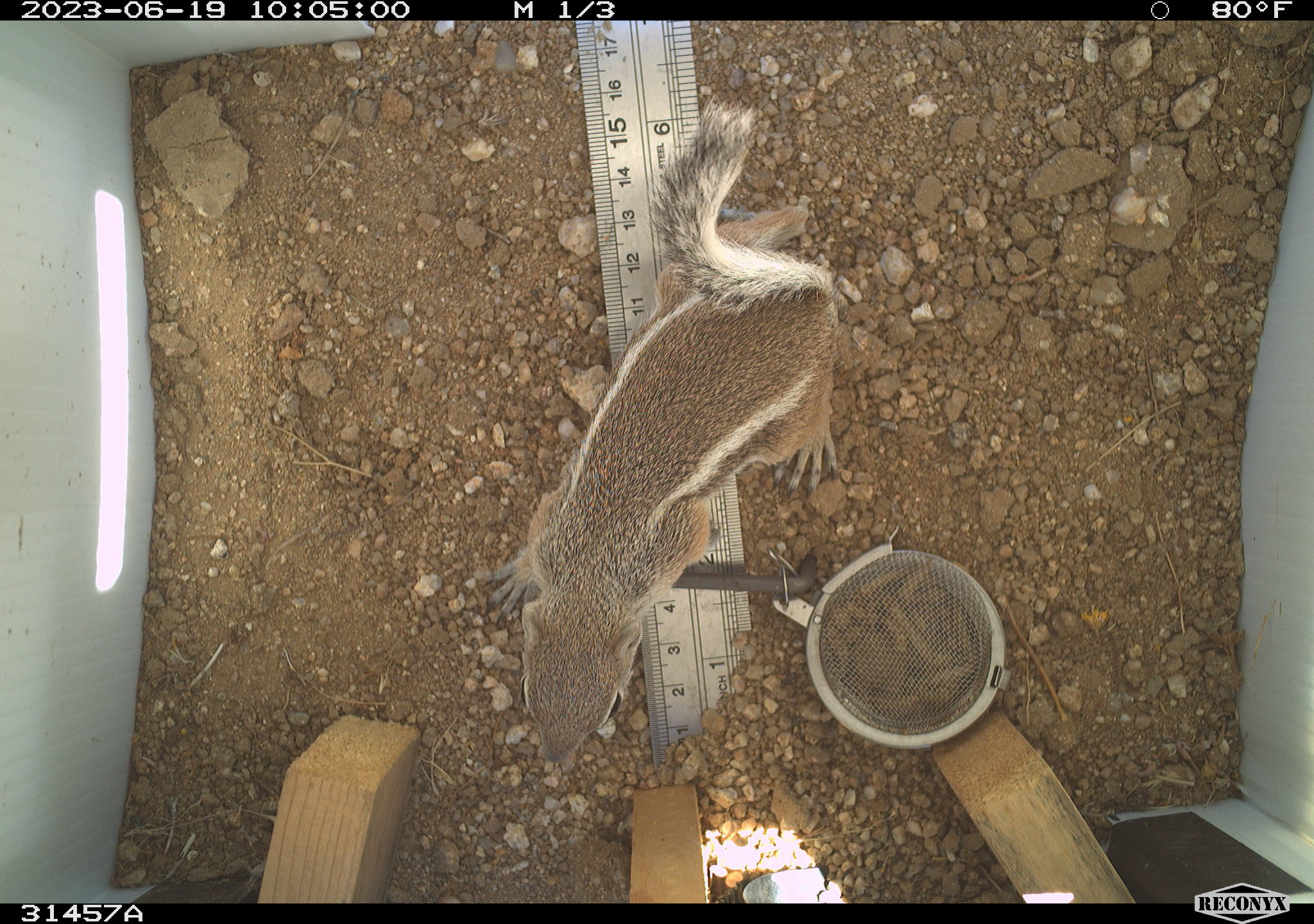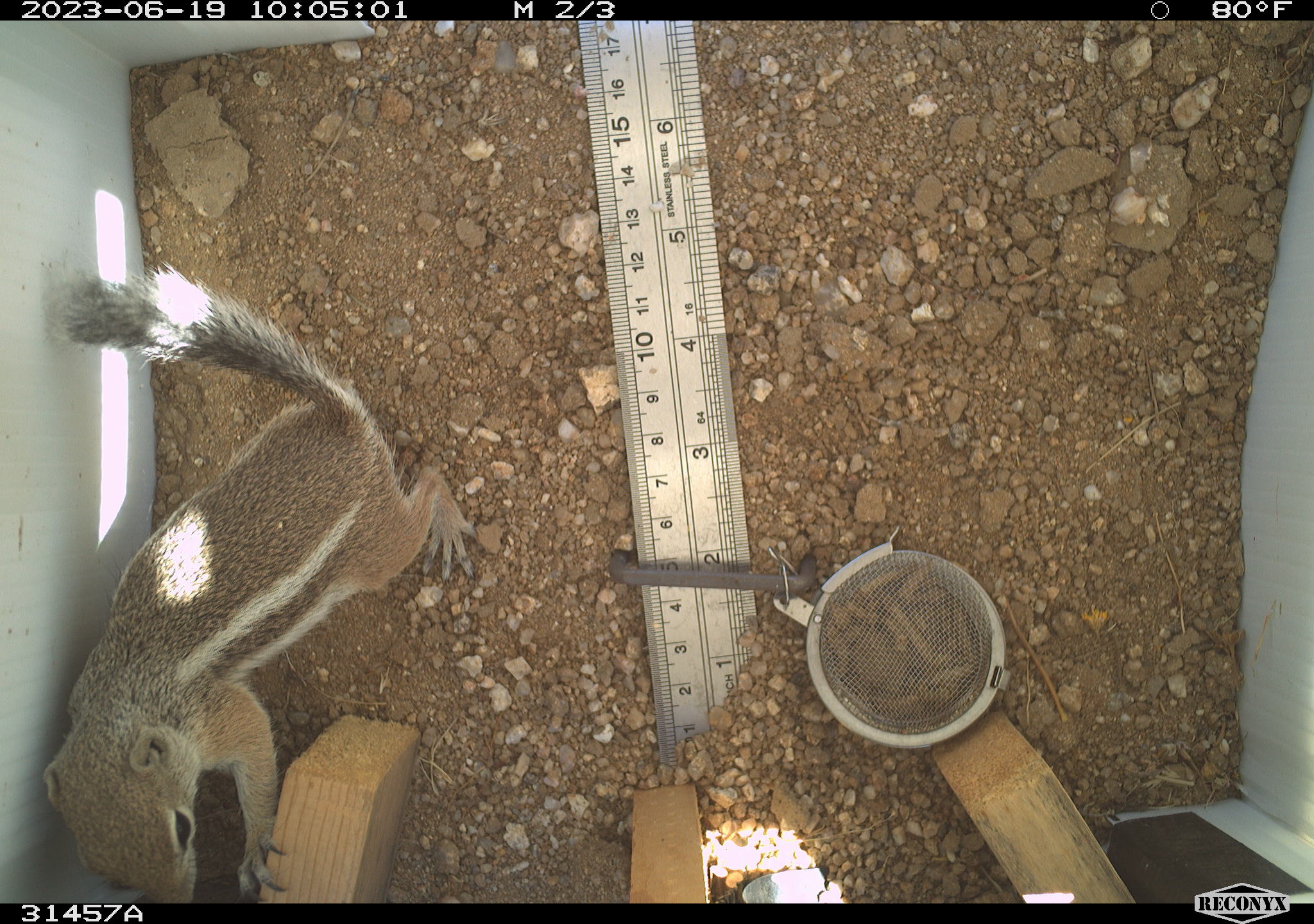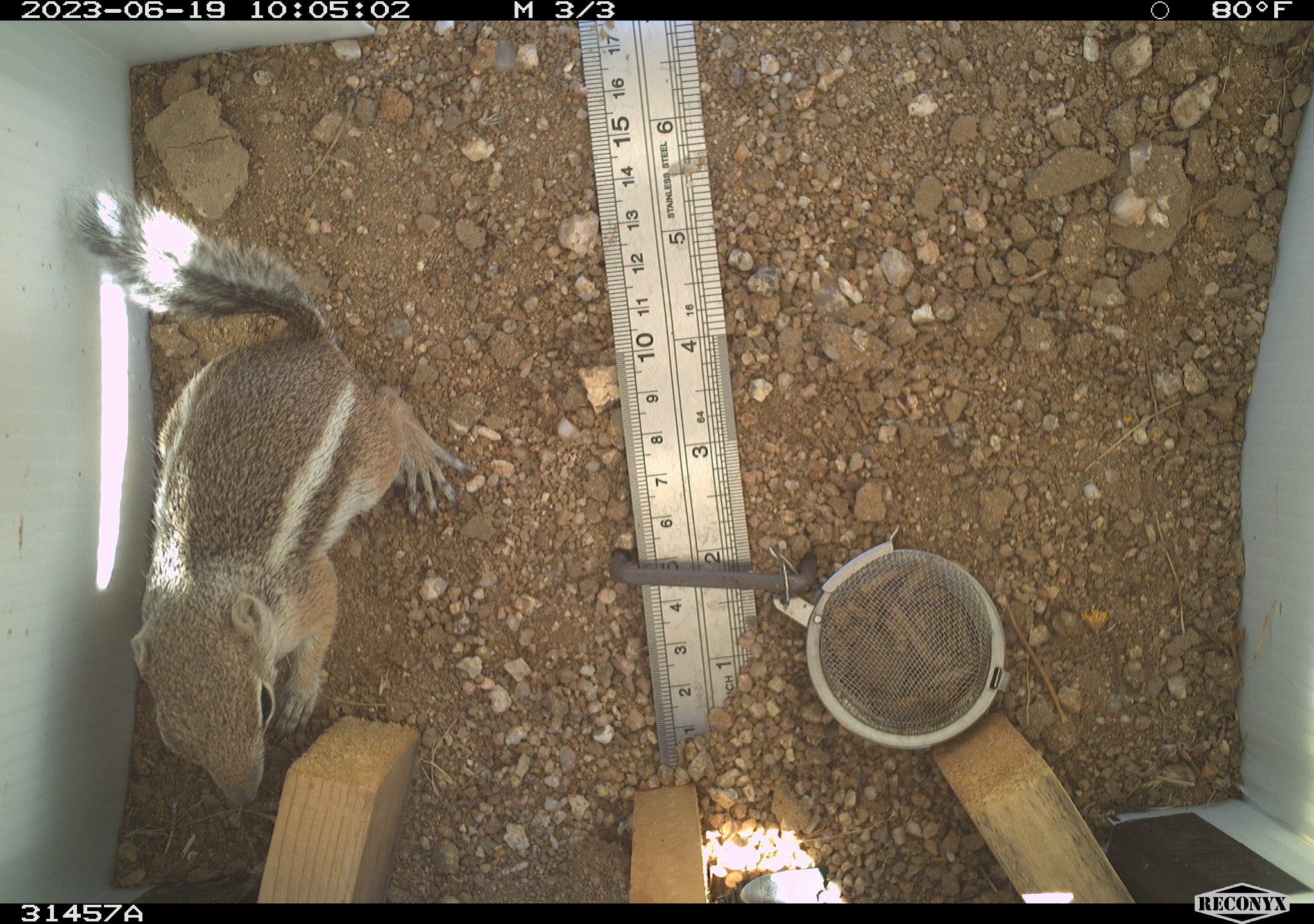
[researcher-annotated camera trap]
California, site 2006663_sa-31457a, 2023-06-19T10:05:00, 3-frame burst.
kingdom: Animalia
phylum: Chordata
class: Mammalia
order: Rodentia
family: Sciuridae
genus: Ammospermophilus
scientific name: Ammospermophilus leucurus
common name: white-tailed antelope squirrel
White-tailed antelope squirrel (Ammospermophilus leucurus).